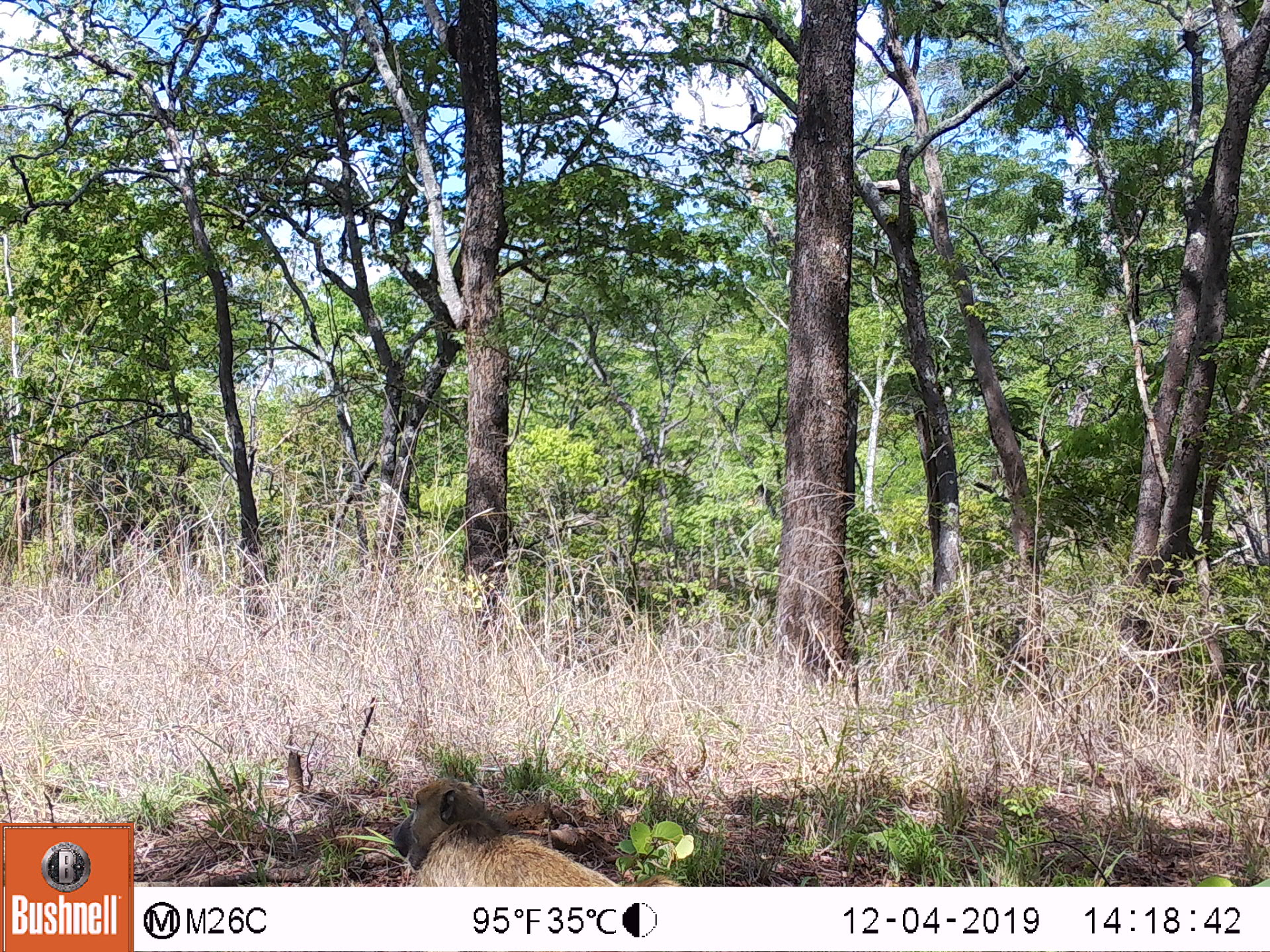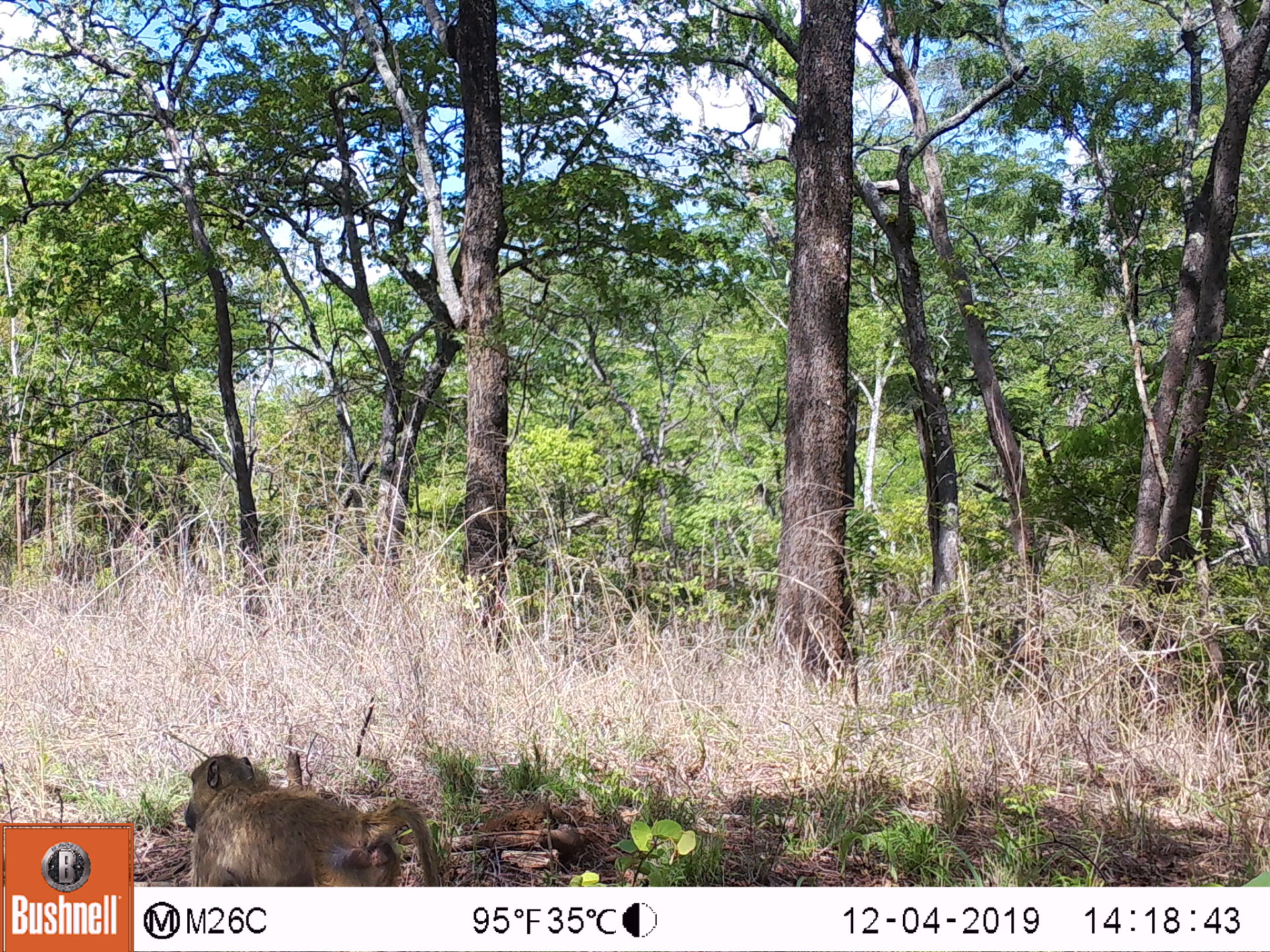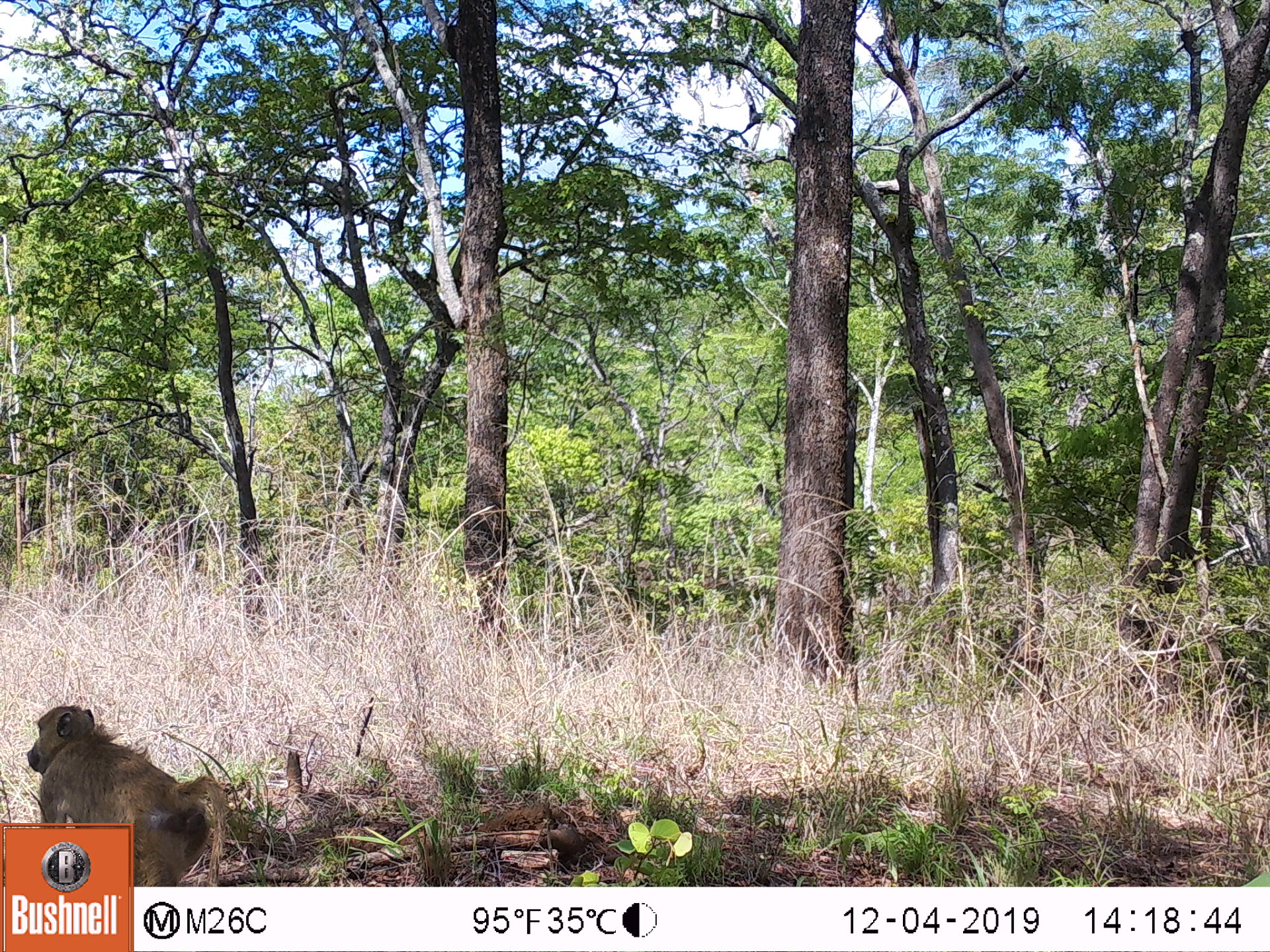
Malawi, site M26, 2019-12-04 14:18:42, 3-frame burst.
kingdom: Animalia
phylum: Chordata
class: Mammalia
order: Primates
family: Cercopithecidae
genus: Papio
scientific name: Papio cynocephalus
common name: yellow baboon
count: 1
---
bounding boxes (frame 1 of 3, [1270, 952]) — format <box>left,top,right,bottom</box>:
yellow baboon: <box>390,776,681,887</box>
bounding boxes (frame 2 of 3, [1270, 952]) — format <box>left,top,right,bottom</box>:
yellow baboon: <box>184,752,441,886</box>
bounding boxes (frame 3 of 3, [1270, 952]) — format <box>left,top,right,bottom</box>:
yellow baboon: <box>27,704,227,820</box>